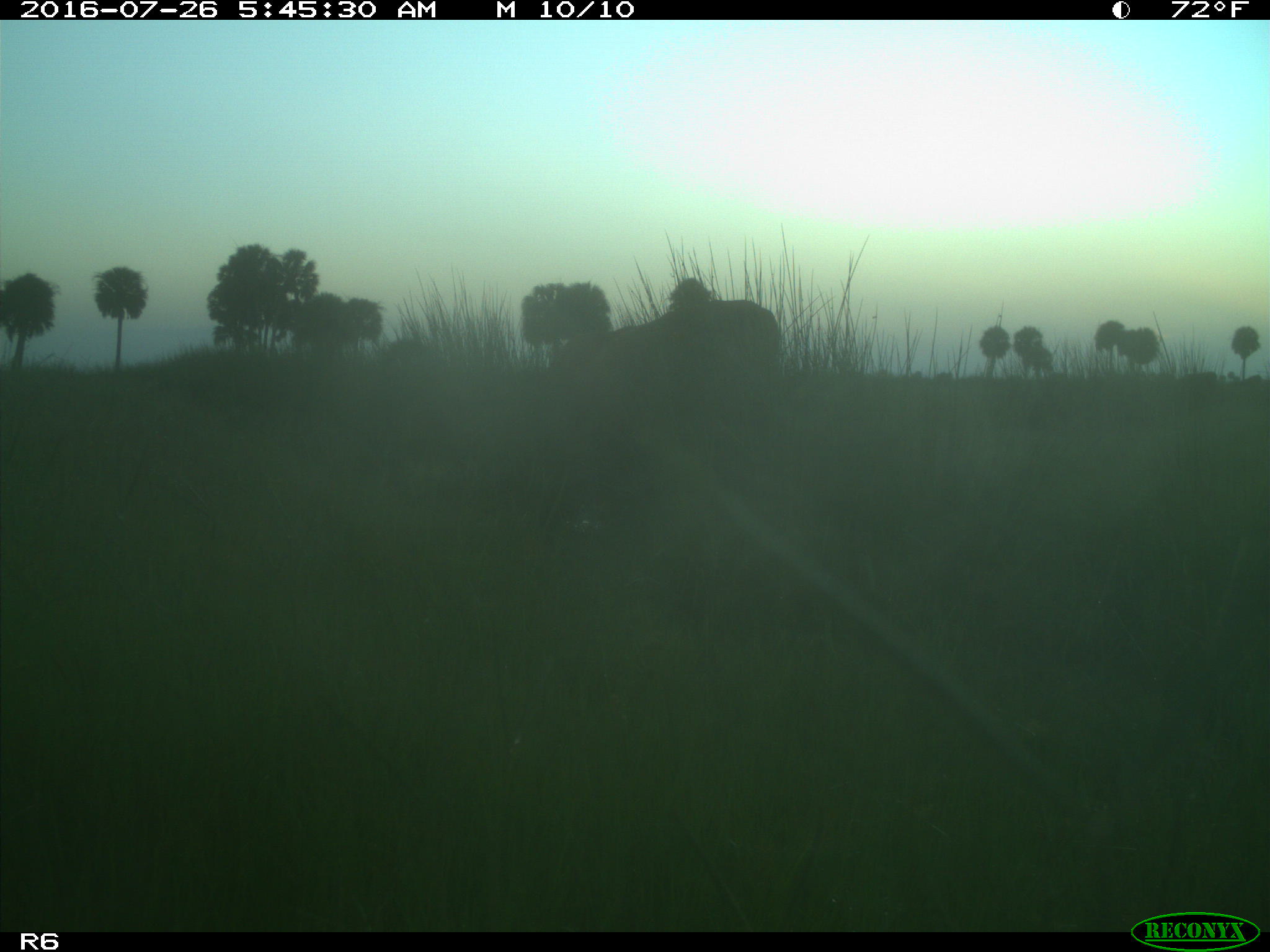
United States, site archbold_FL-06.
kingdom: Animalia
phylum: Chordata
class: Mammalia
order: Artiodactyla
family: Bovidae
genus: Bos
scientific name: Bos taurus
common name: domestic cow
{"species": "Bos taurus (domestic cow)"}